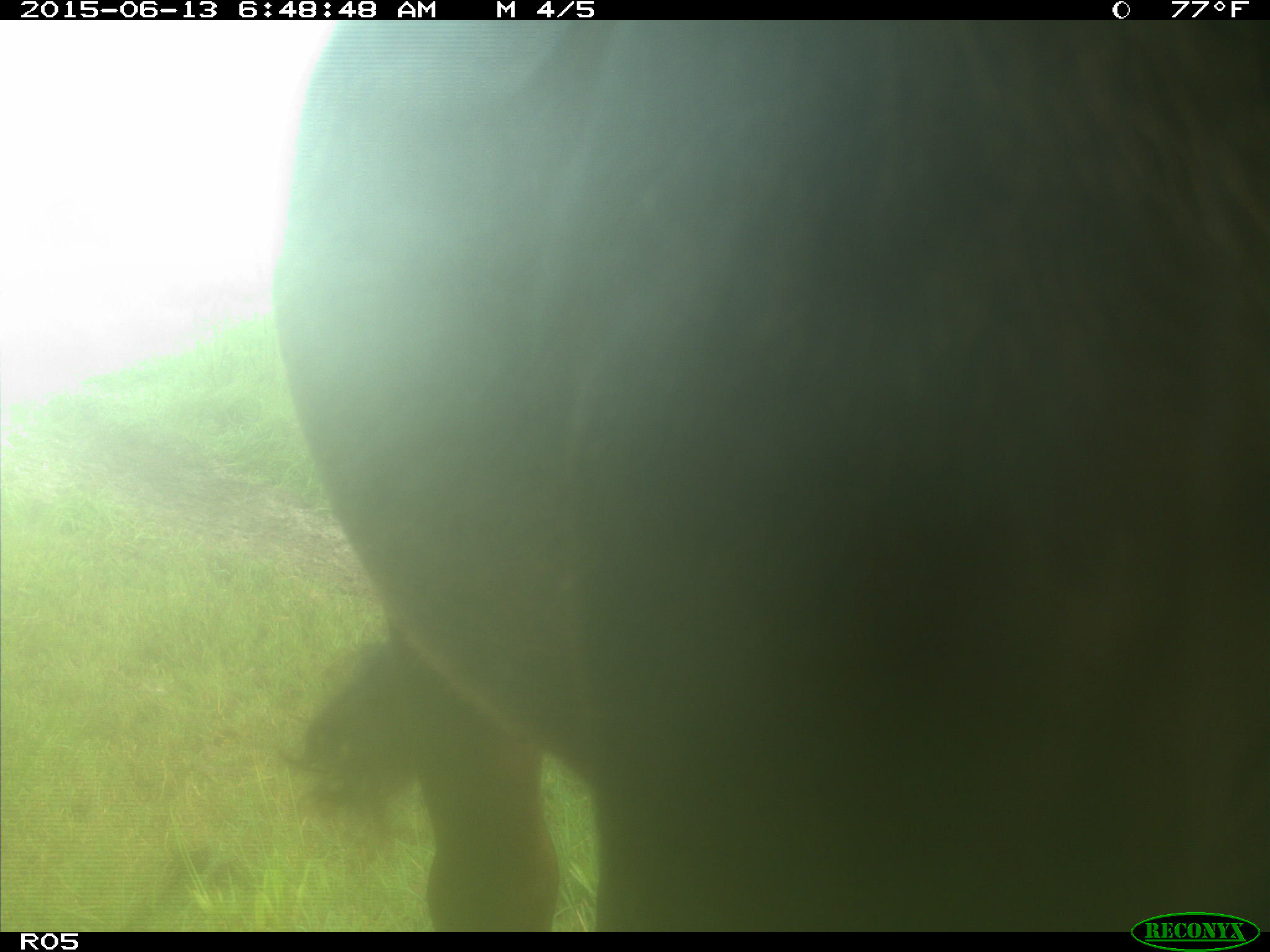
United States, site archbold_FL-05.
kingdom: Animalia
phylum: Chordata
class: Mammalia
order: Artiodactyla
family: Bovidae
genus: Bos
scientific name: Bos taurus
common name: domestic cow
Bos taurus (domestic cow).